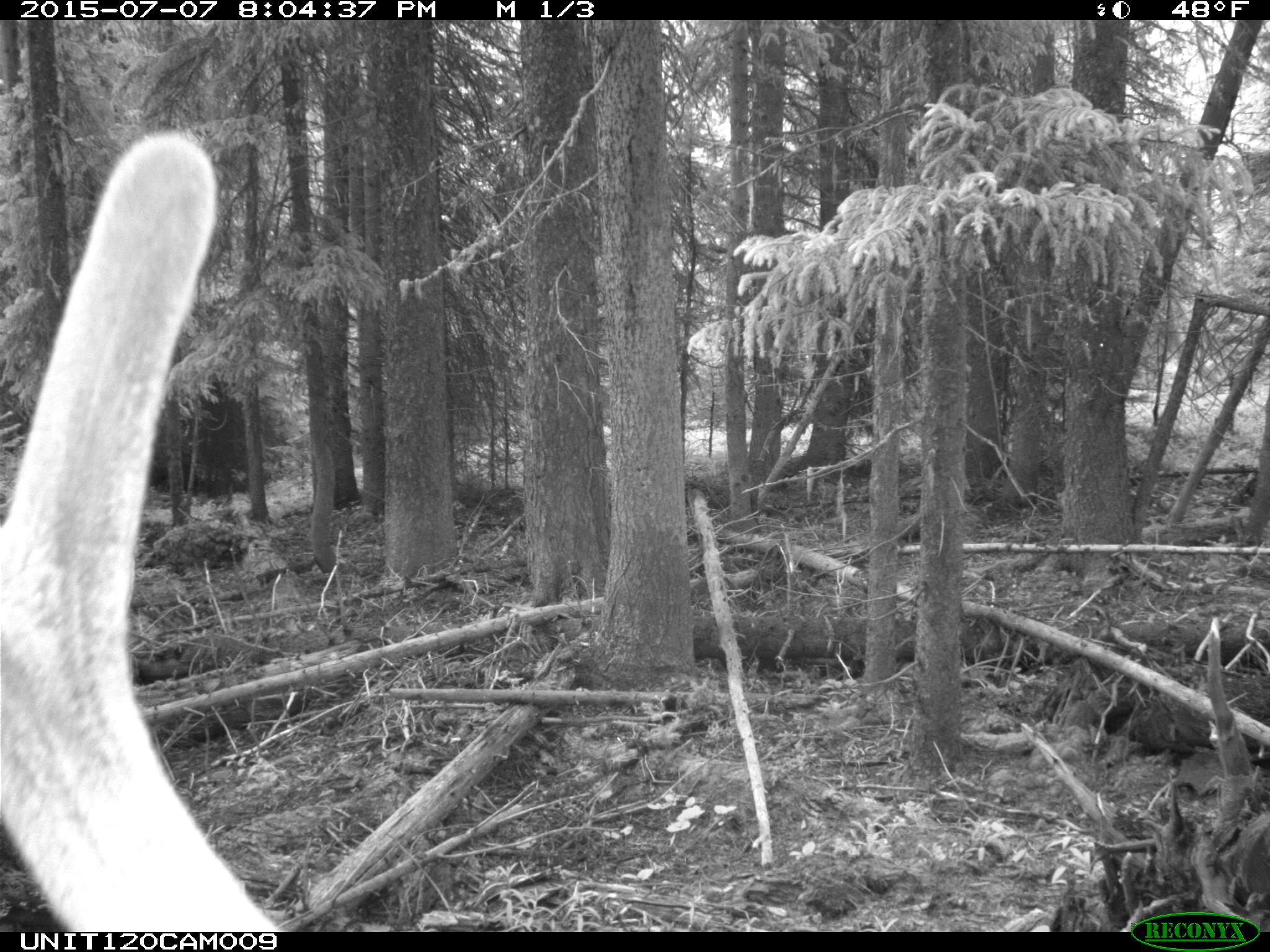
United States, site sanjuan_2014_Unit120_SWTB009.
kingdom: Animalia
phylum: Chordata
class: Mammalia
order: Artiodactyla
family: Cervidae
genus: Cervus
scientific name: Cervus elaphus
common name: red deer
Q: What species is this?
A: Cervus elaphus (red deer).